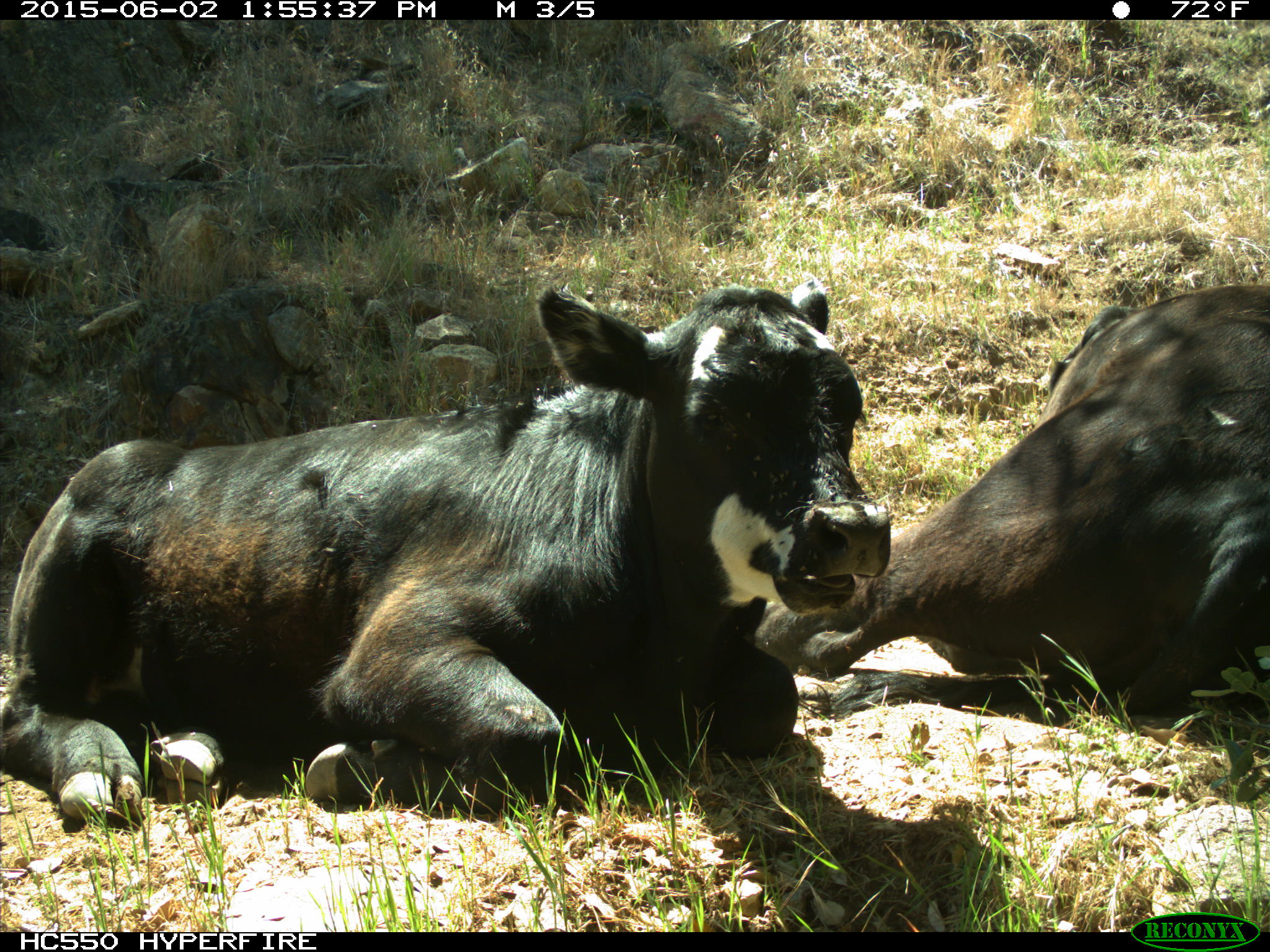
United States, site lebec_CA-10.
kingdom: Animalia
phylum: Chordata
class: Mammalia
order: Artiodactyla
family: Bovidae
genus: Bos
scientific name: Bos taurus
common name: domestic cow